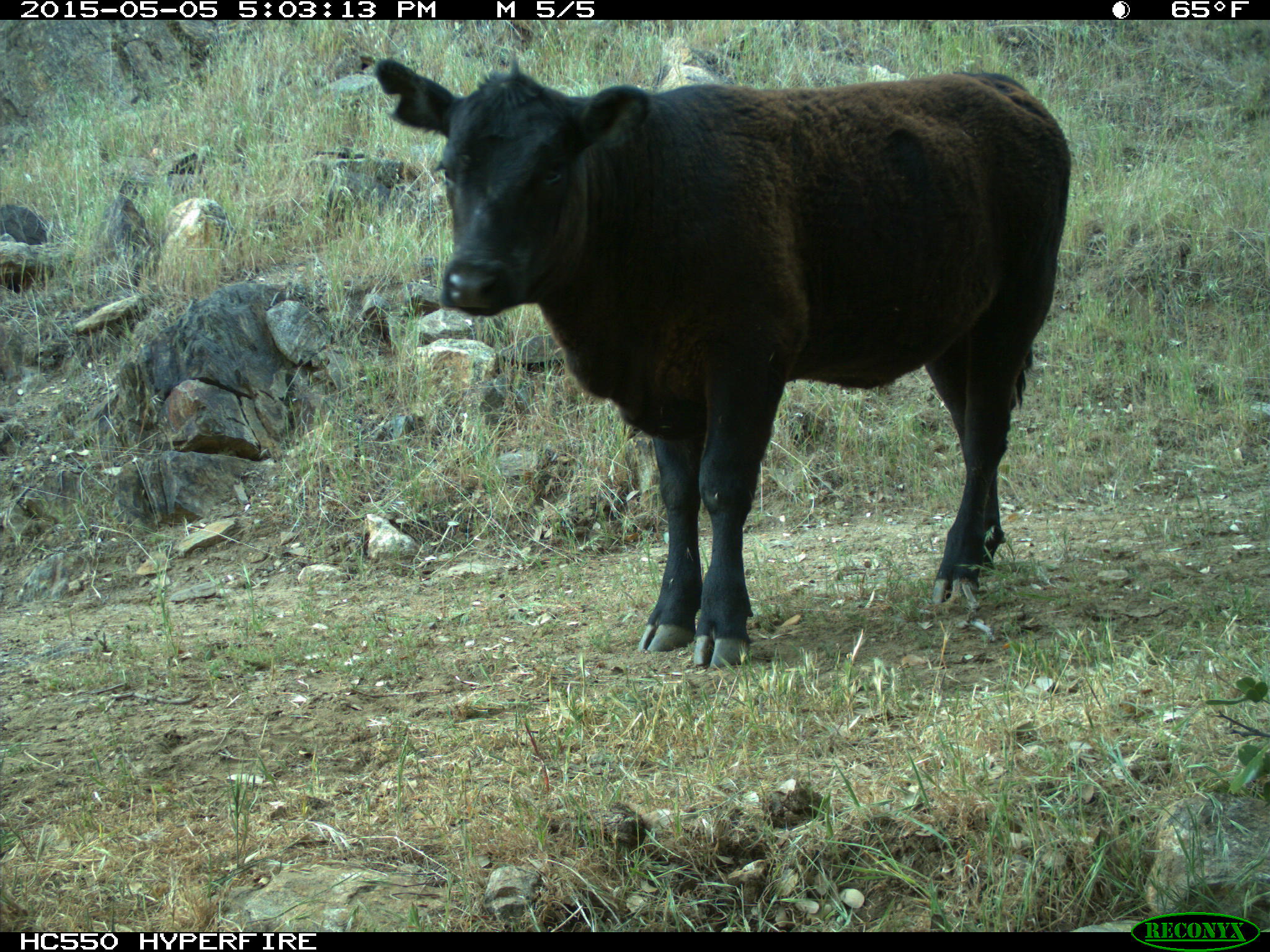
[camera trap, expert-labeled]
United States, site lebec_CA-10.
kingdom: Animalia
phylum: Chordata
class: Mammalia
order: Artiodactyla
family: Bovidae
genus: Bos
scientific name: Bos taurus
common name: domestic cow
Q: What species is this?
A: Bos taurus (domestic cow).